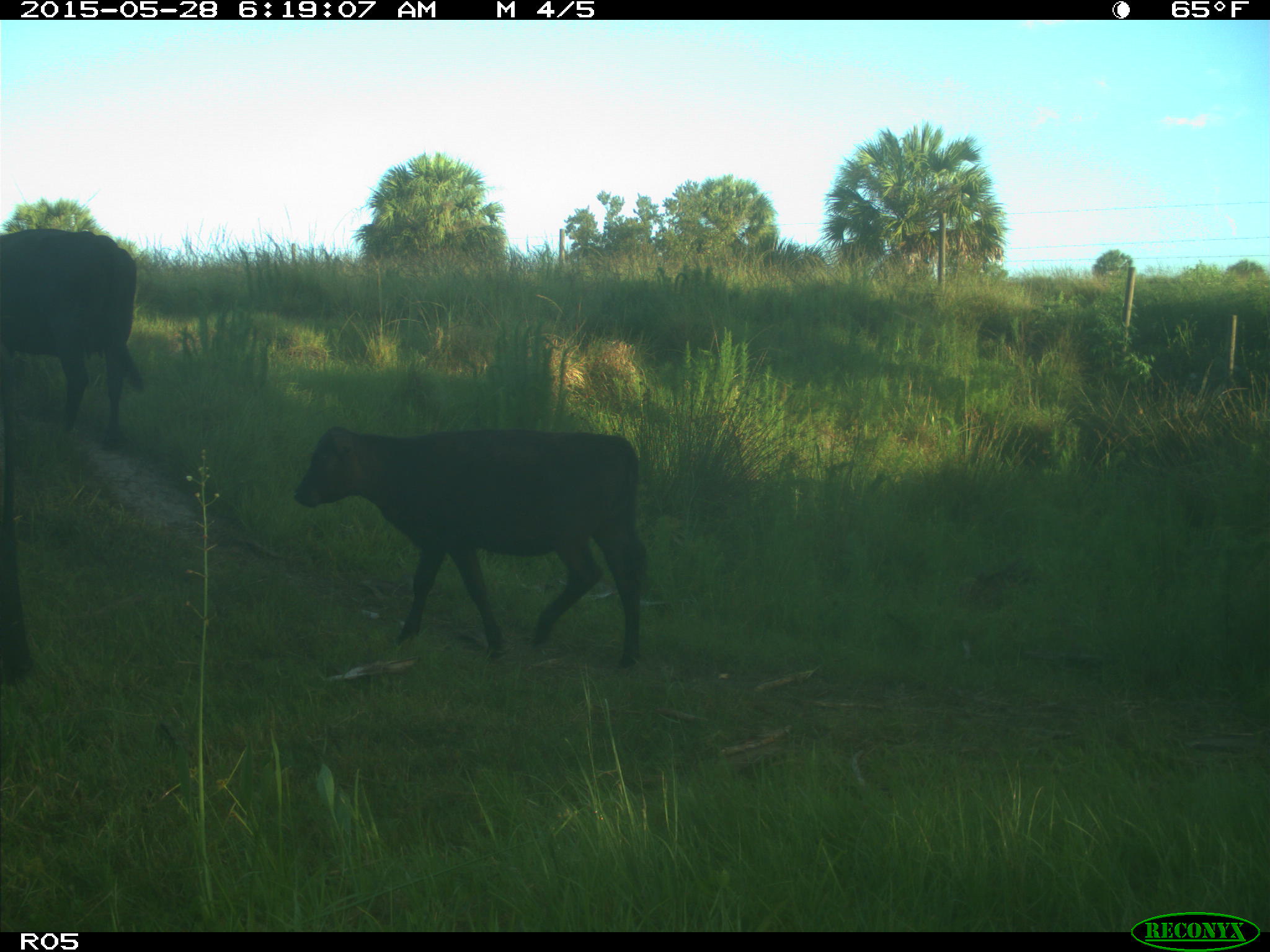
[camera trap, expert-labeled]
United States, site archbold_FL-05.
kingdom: Animalia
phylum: Chordata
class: Mammalia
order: Artiodactyla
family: Bovidae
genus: Bos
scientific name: Bos taurus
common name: domestic cow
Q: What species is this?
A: Bos taurus (domestic cow).